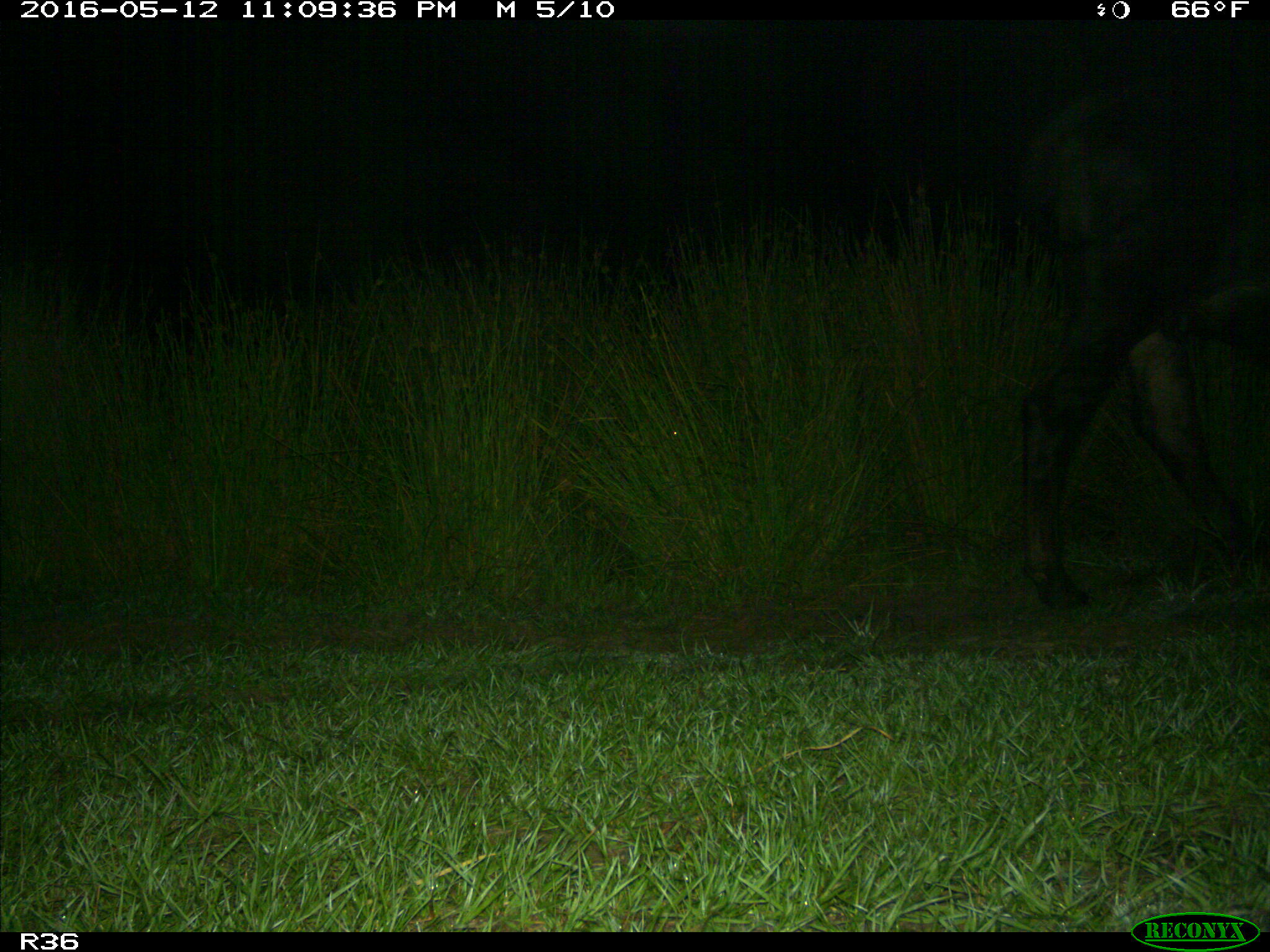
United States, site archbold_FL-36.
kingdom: Animalia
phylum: Chordata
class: Mammalia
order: Artiodactyla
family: Bovidae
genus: Bos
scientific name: Bos taurus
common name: domestic cow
Bos taurus (domestic cow).